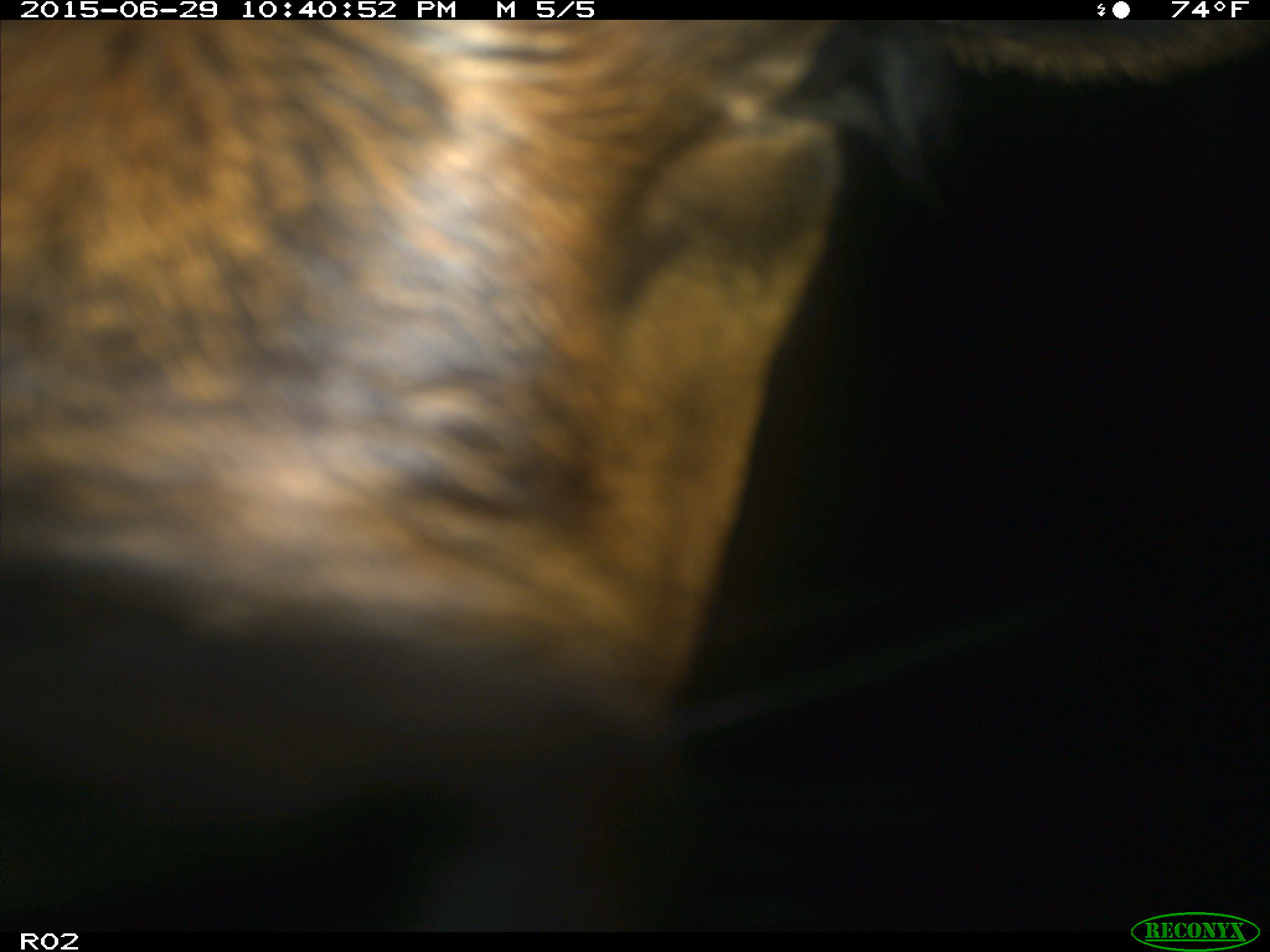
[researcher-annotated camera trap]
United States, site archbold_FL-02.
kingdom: Animalia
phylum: Chordata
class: Mammalia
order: Artiodactyla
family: Bovidae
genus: Bos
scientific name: Bos taurus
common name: domestic cow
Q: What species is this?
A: Bos taurus (domestic cow).